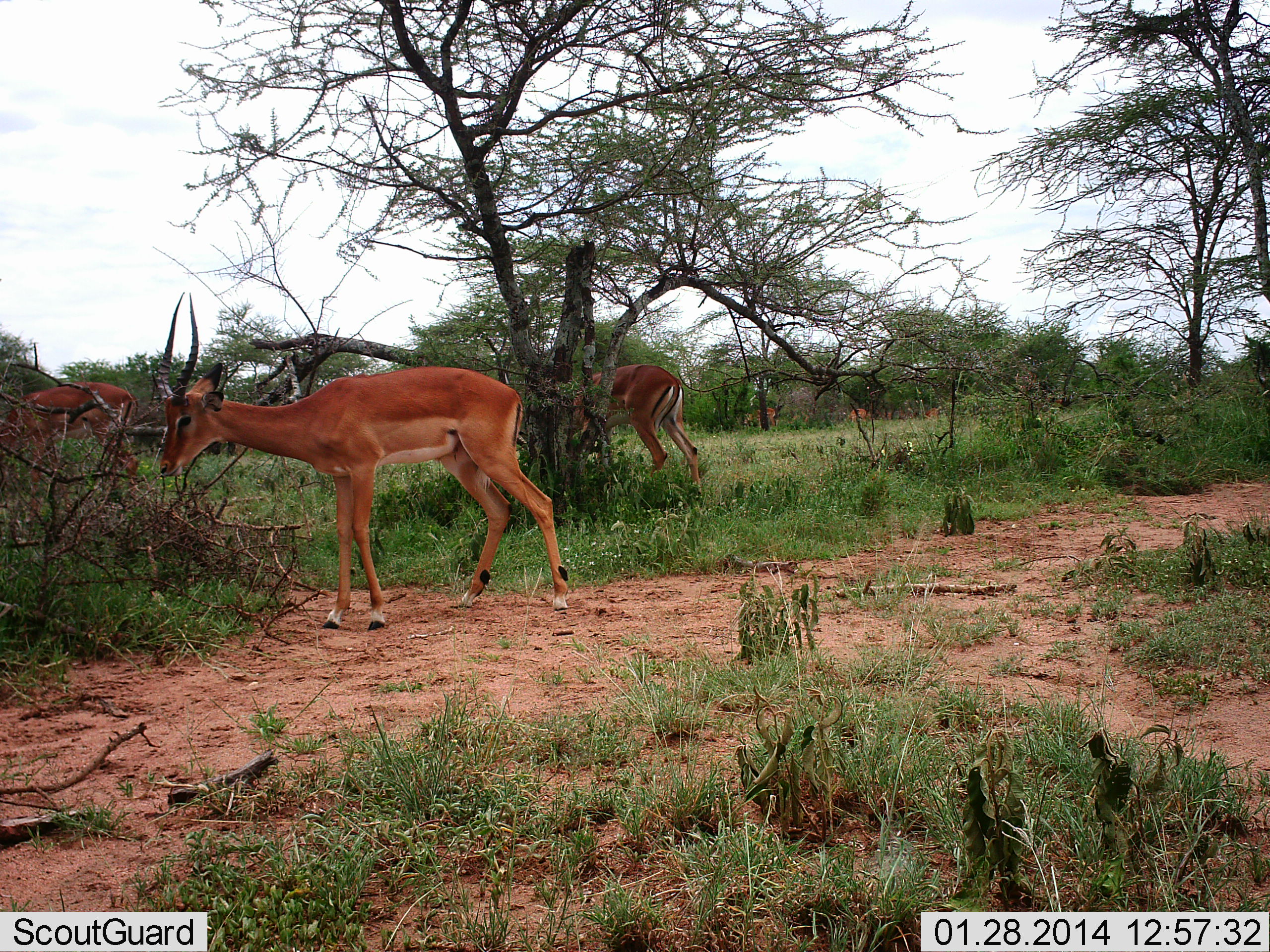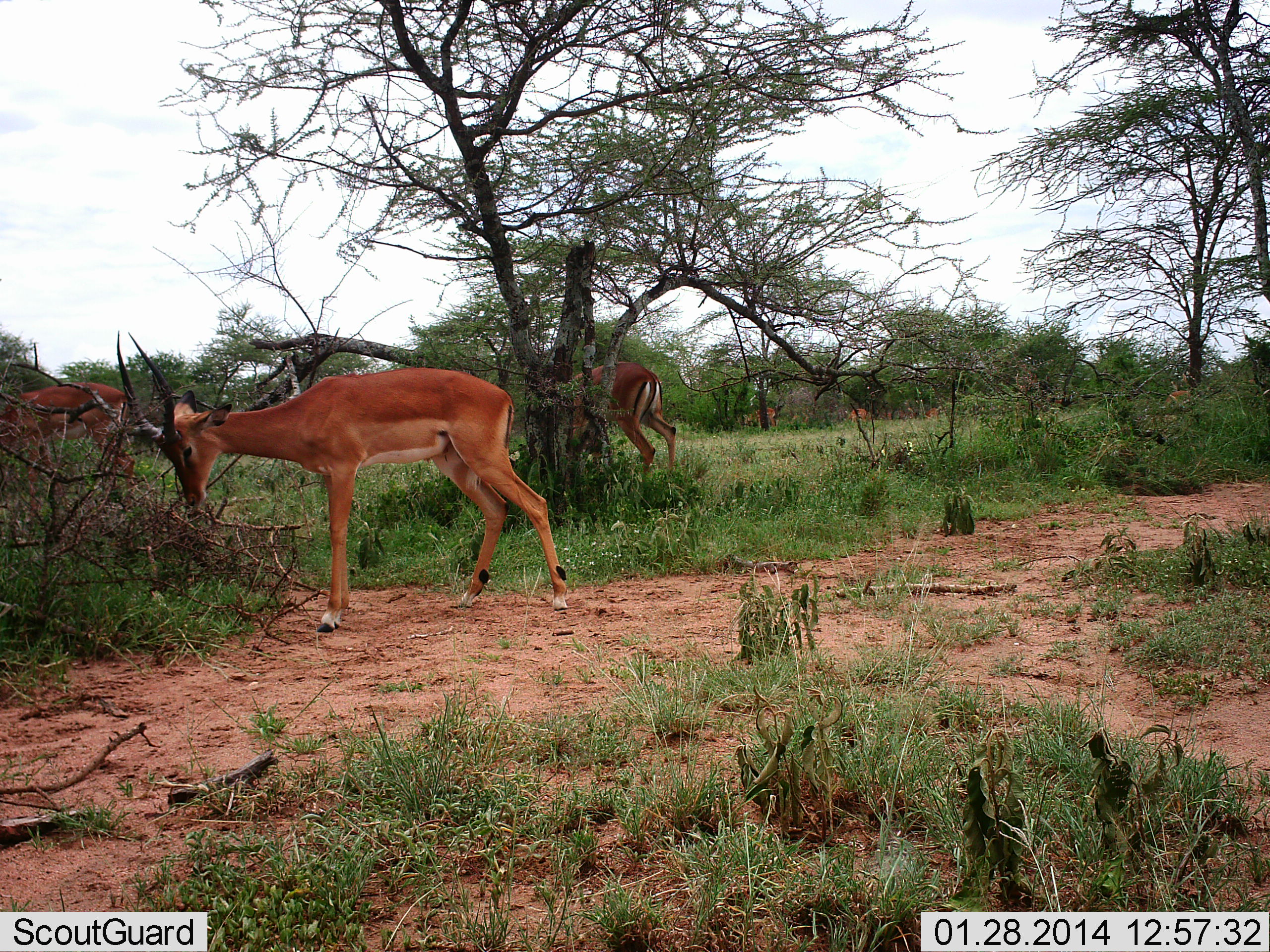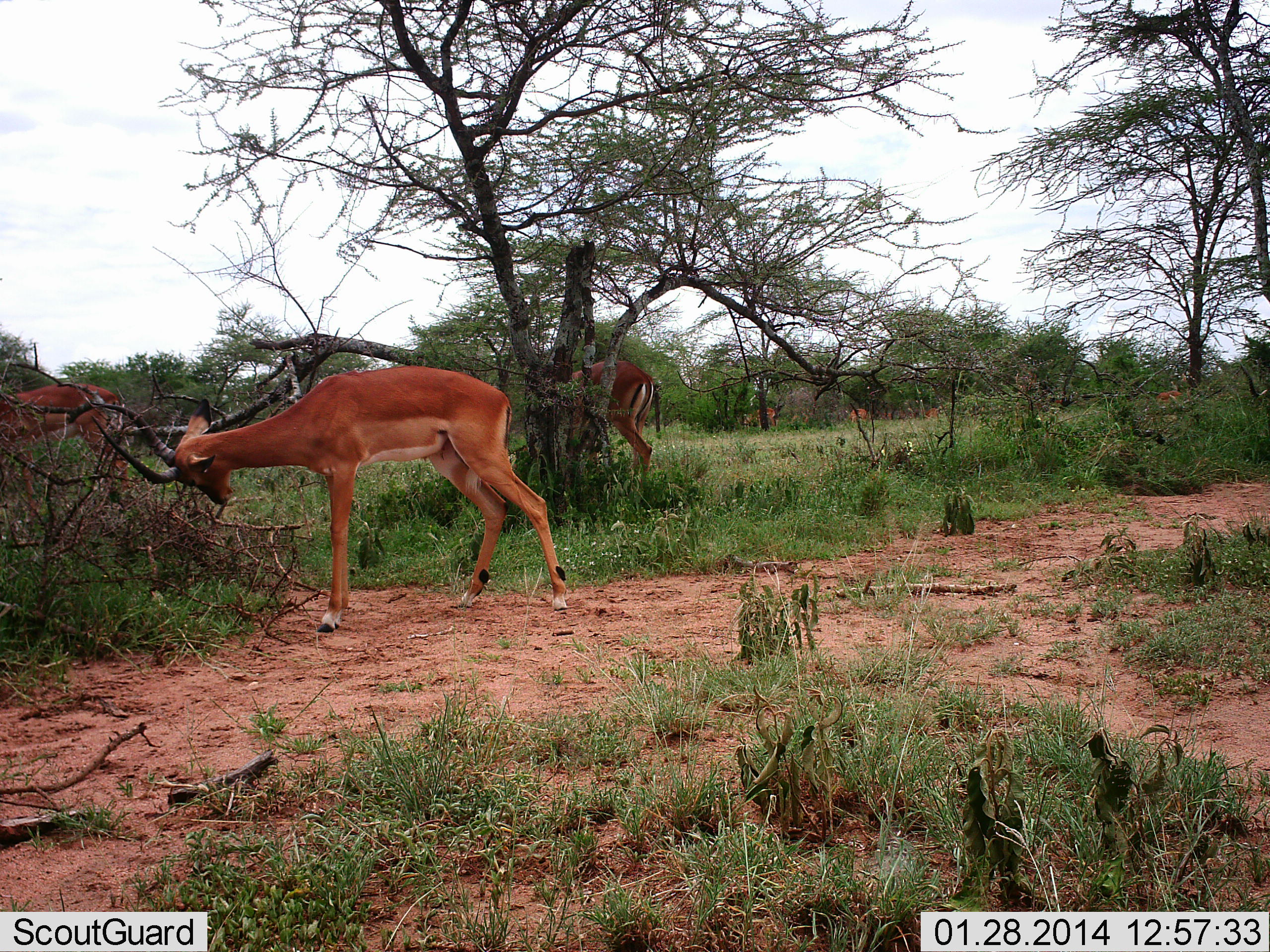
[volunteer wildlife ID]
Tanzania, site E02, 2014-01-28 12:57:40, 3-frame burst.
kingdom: Animalia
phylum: Chordata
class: Mammalia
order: Artiodactyla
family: Bovidae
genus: Aepyceros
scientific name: Aepyceros melampus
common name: impala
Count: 6.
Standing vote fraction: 60%.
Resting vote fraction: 0%.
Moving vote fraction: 40%.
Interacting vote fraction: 10%.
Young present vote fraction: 0%.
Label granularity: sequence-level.